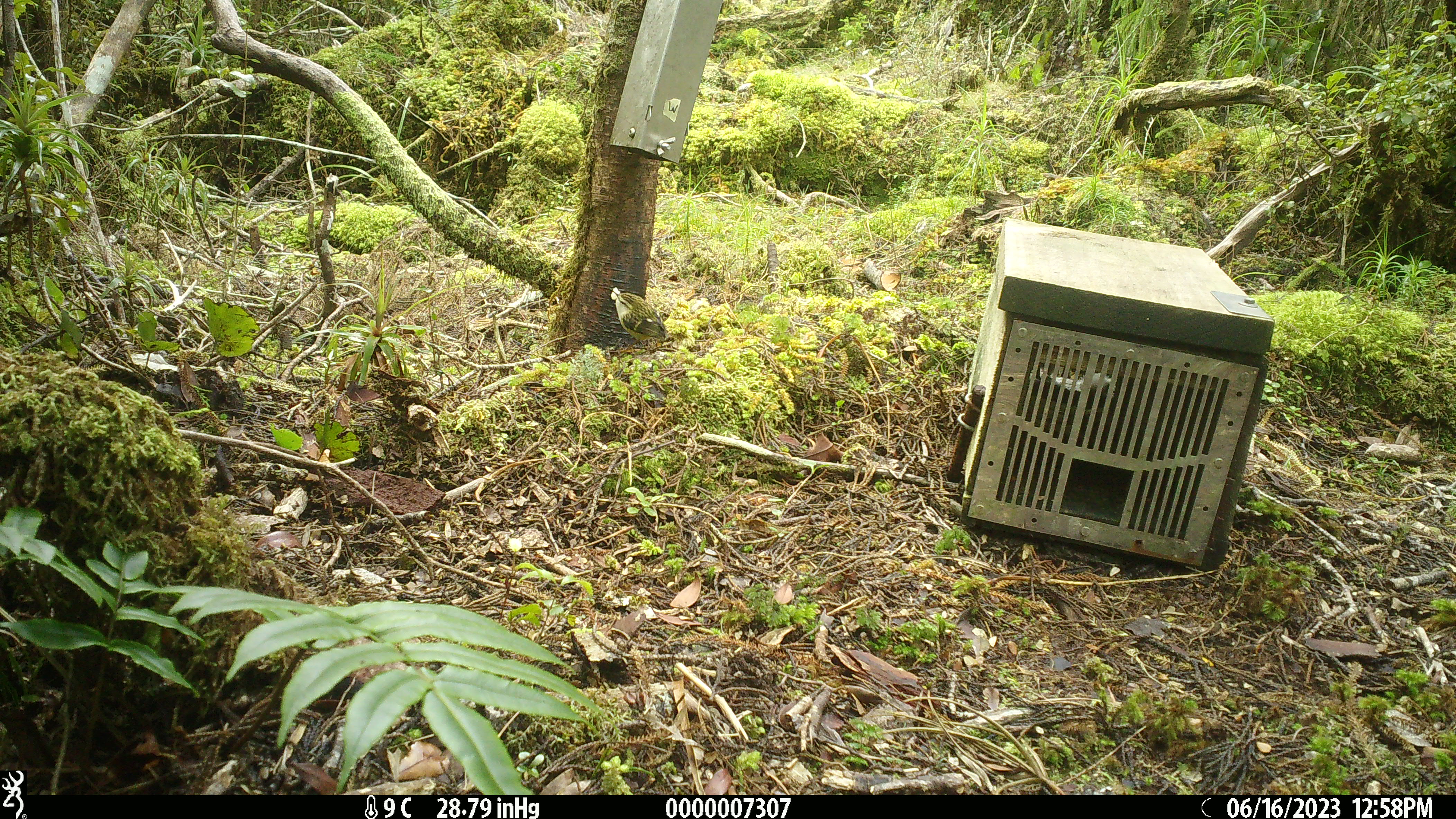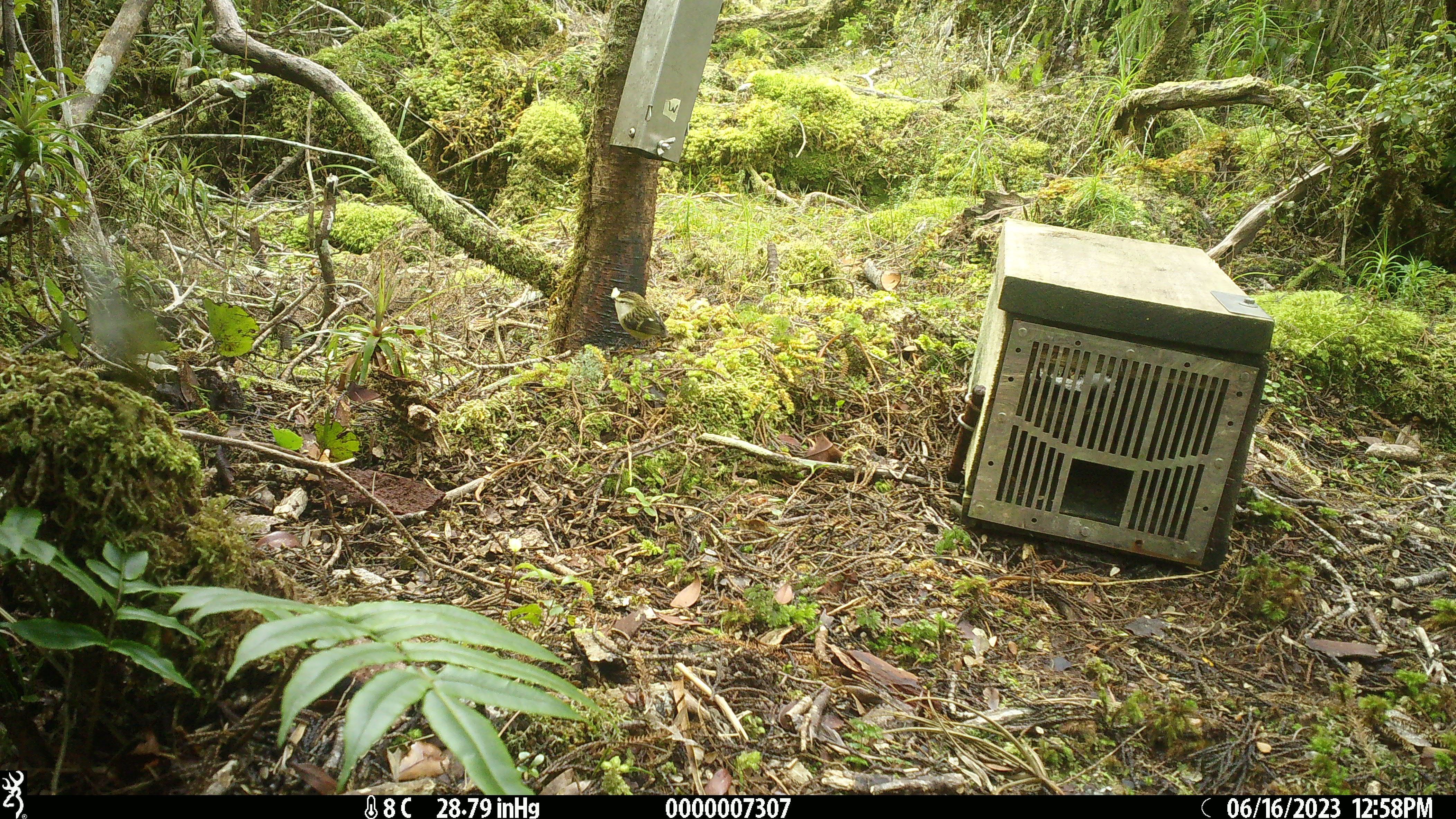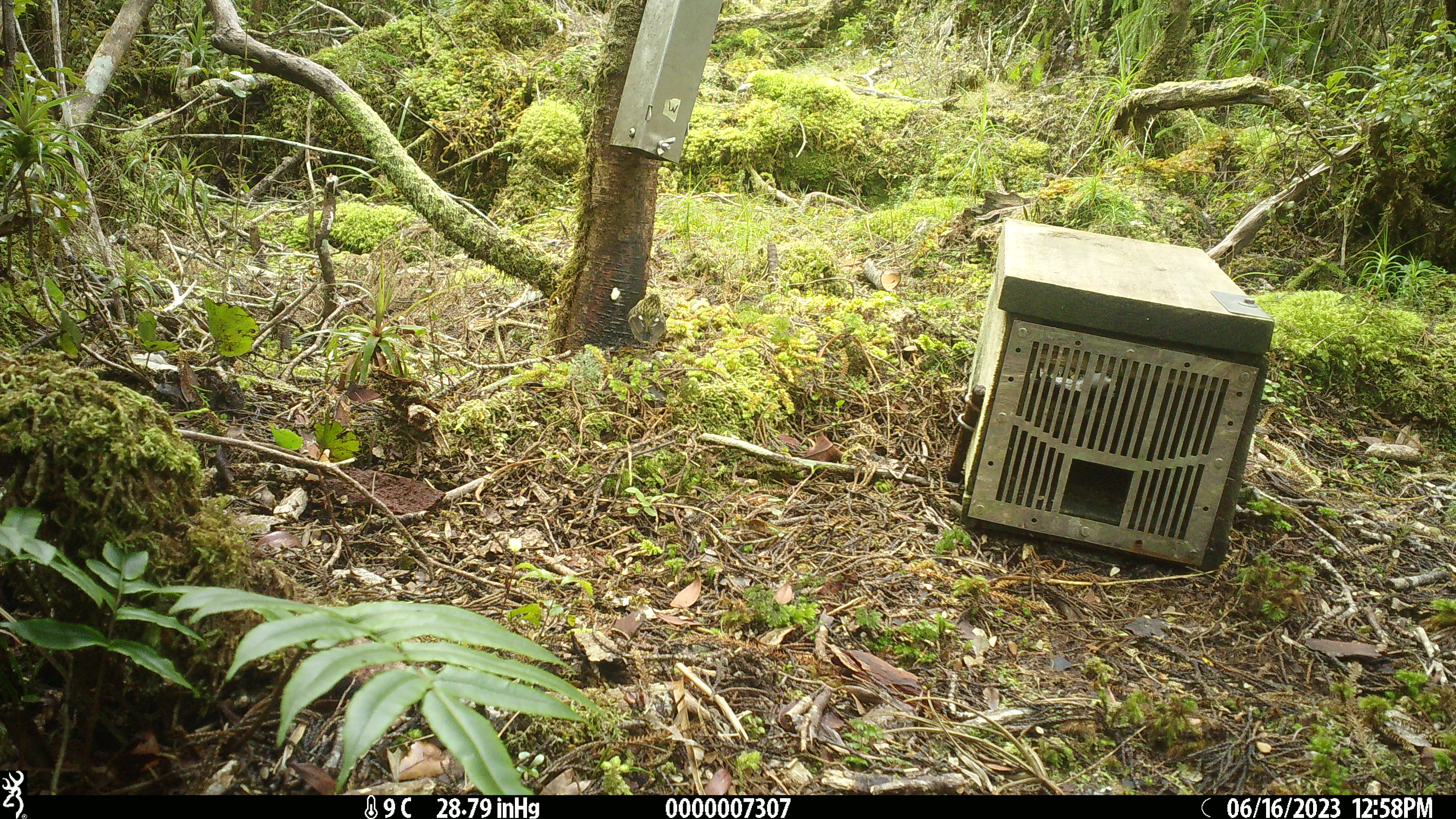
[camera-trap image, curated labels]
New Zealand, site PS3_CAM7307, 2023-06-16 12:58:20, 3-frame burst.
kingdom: Animalia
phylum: Chordata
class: Aves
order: Passeriformes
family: Acanthisittidae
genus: Acanthisitta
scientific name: Acanthisitta chloris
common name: rifleman